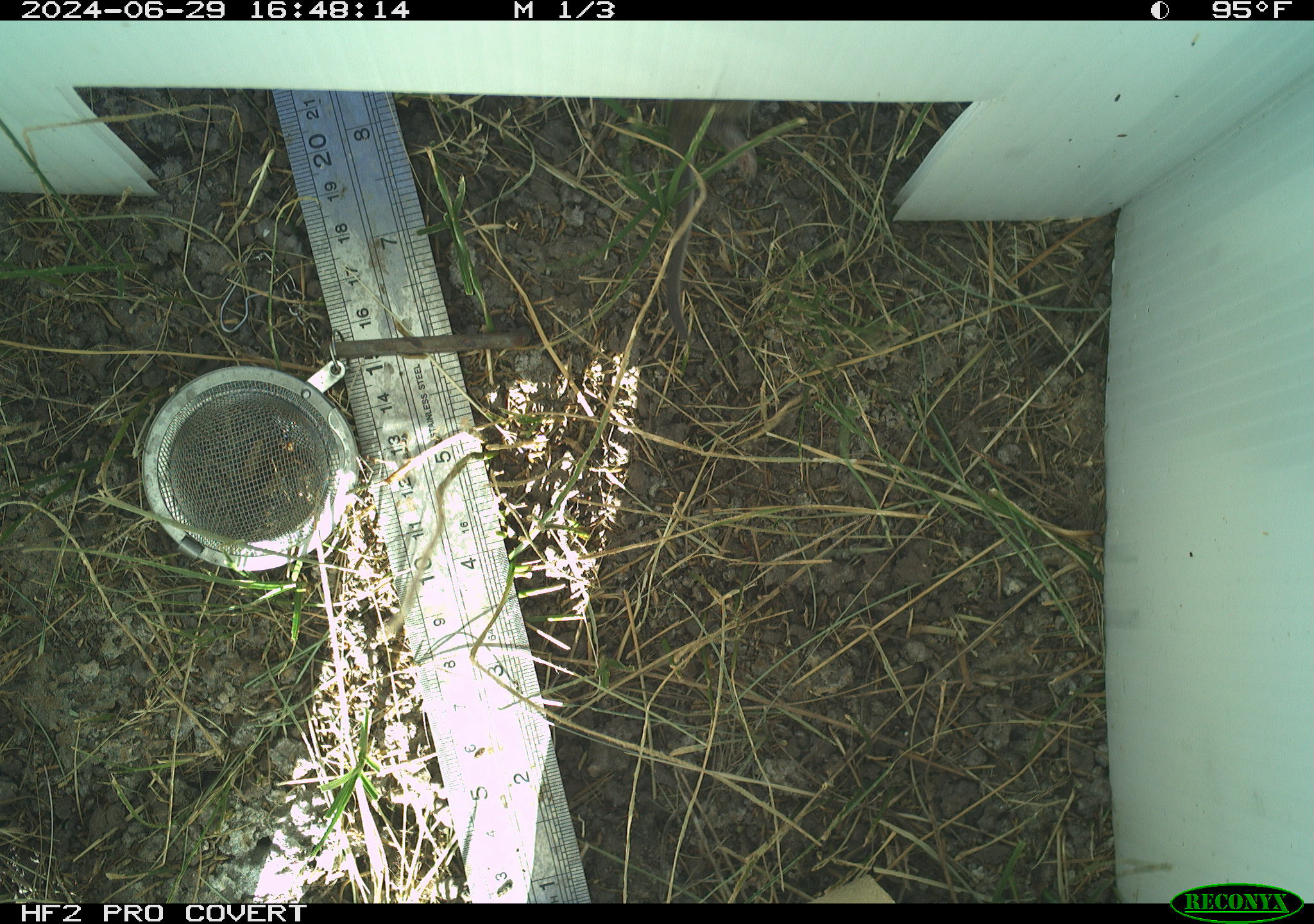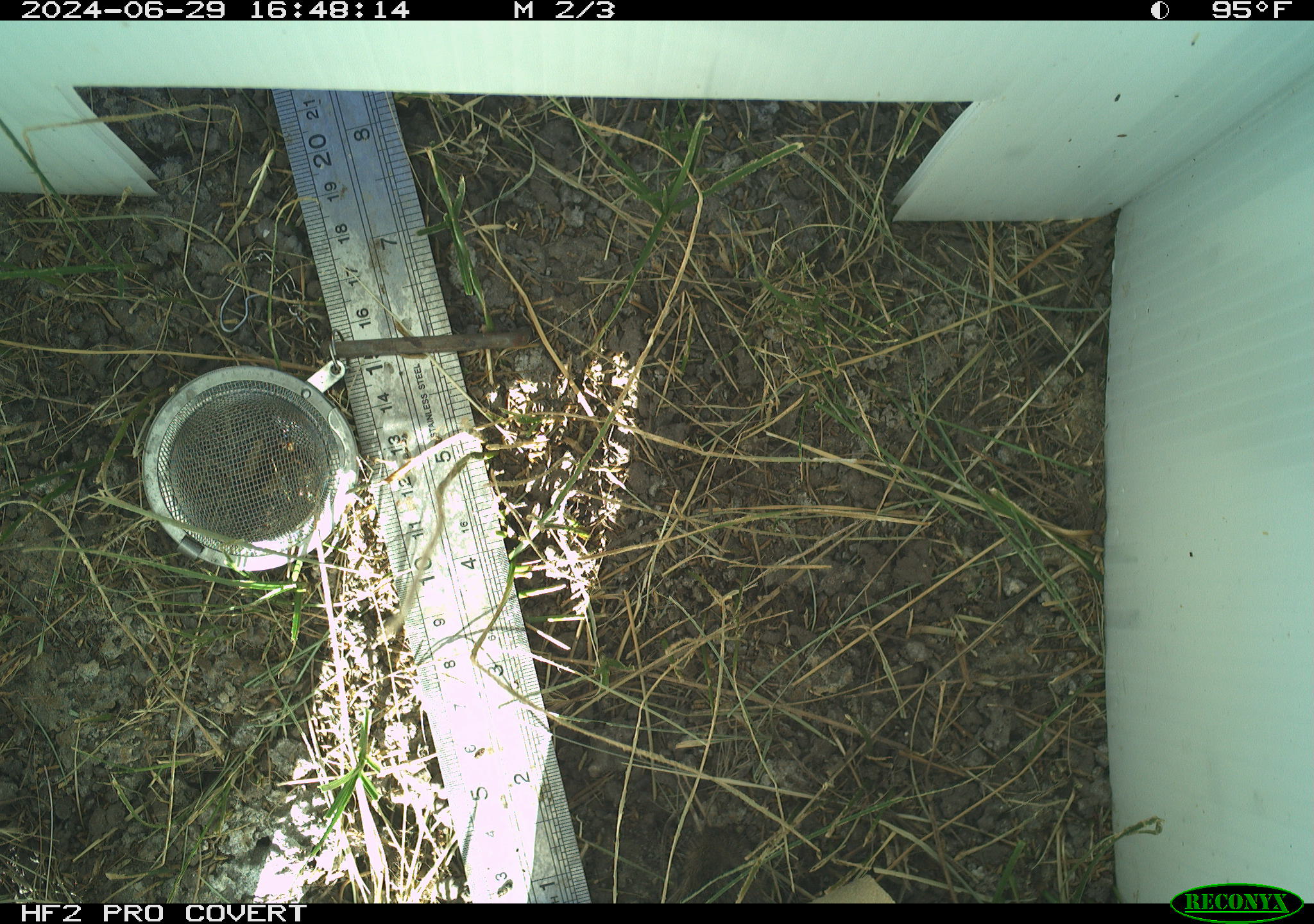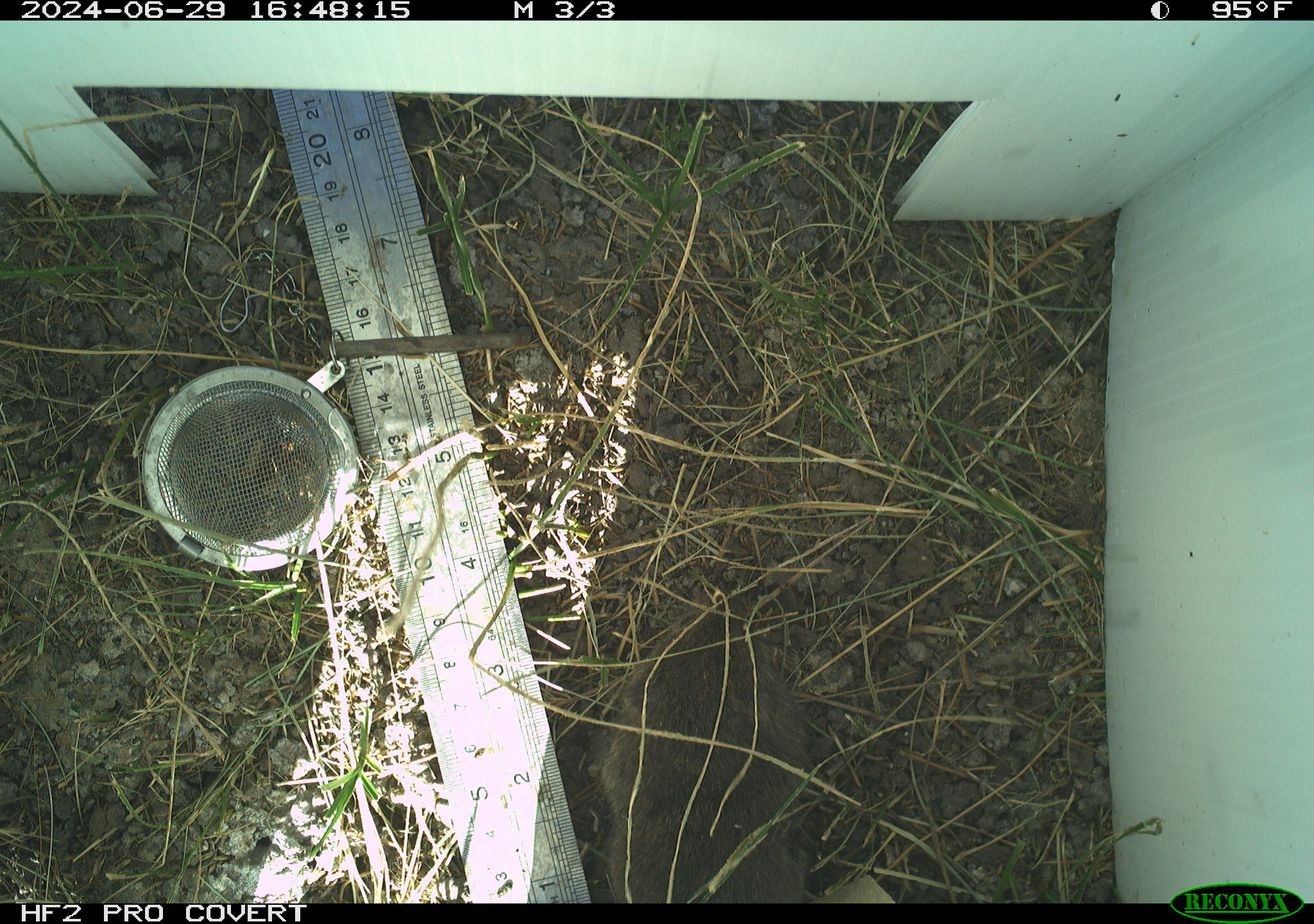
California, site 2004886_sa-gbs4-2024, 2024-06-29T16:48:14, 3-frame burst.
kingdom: Animalia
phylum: Chordata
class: Mammalia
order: Rodentia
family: Cricetidae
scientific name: Arvicolinae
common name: voles, lemmings, and muskrats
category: arvicolinae subfamily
Arvicolinae subfamily (voles, lemmings, and muskrats) (Arvicolinae).